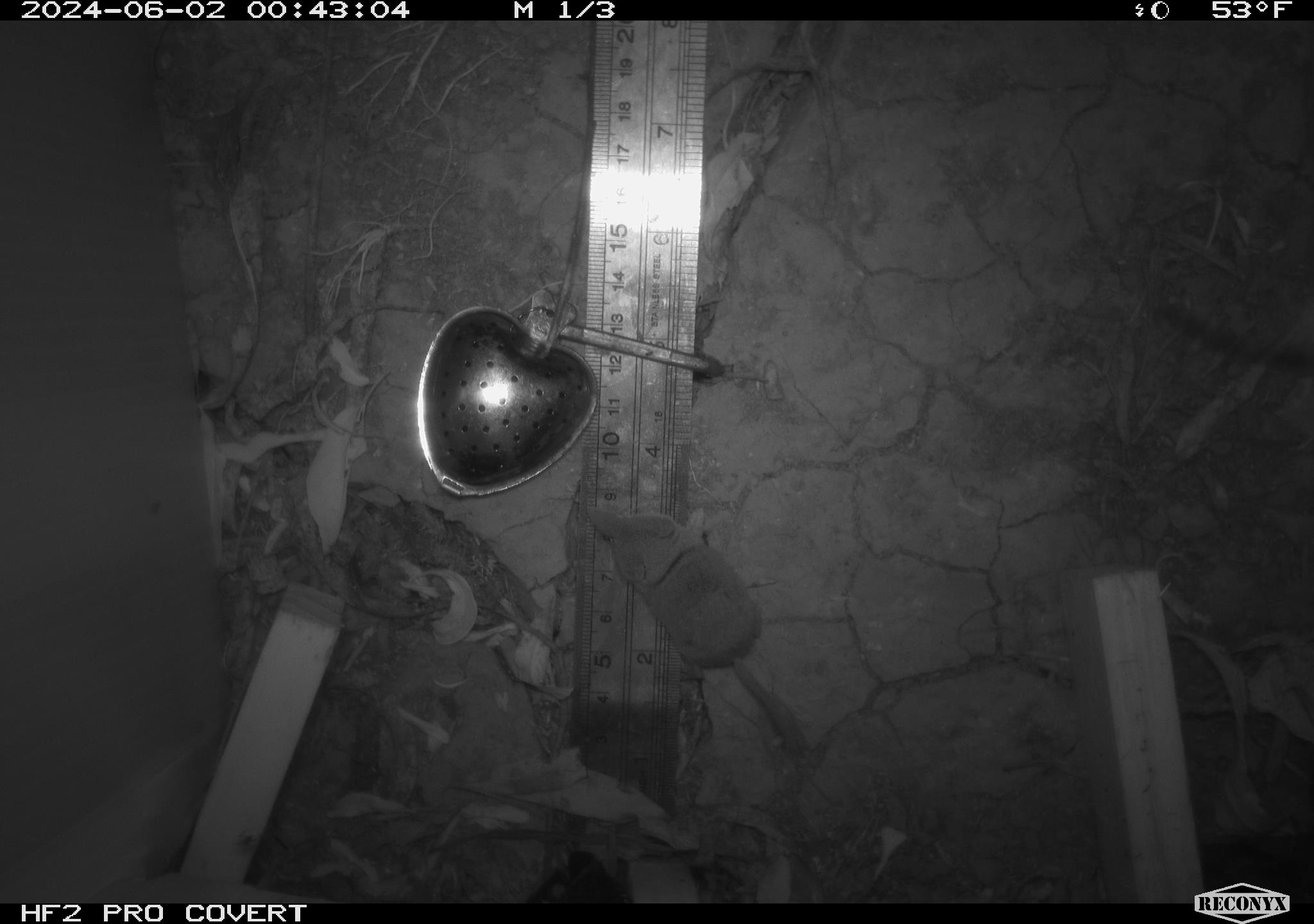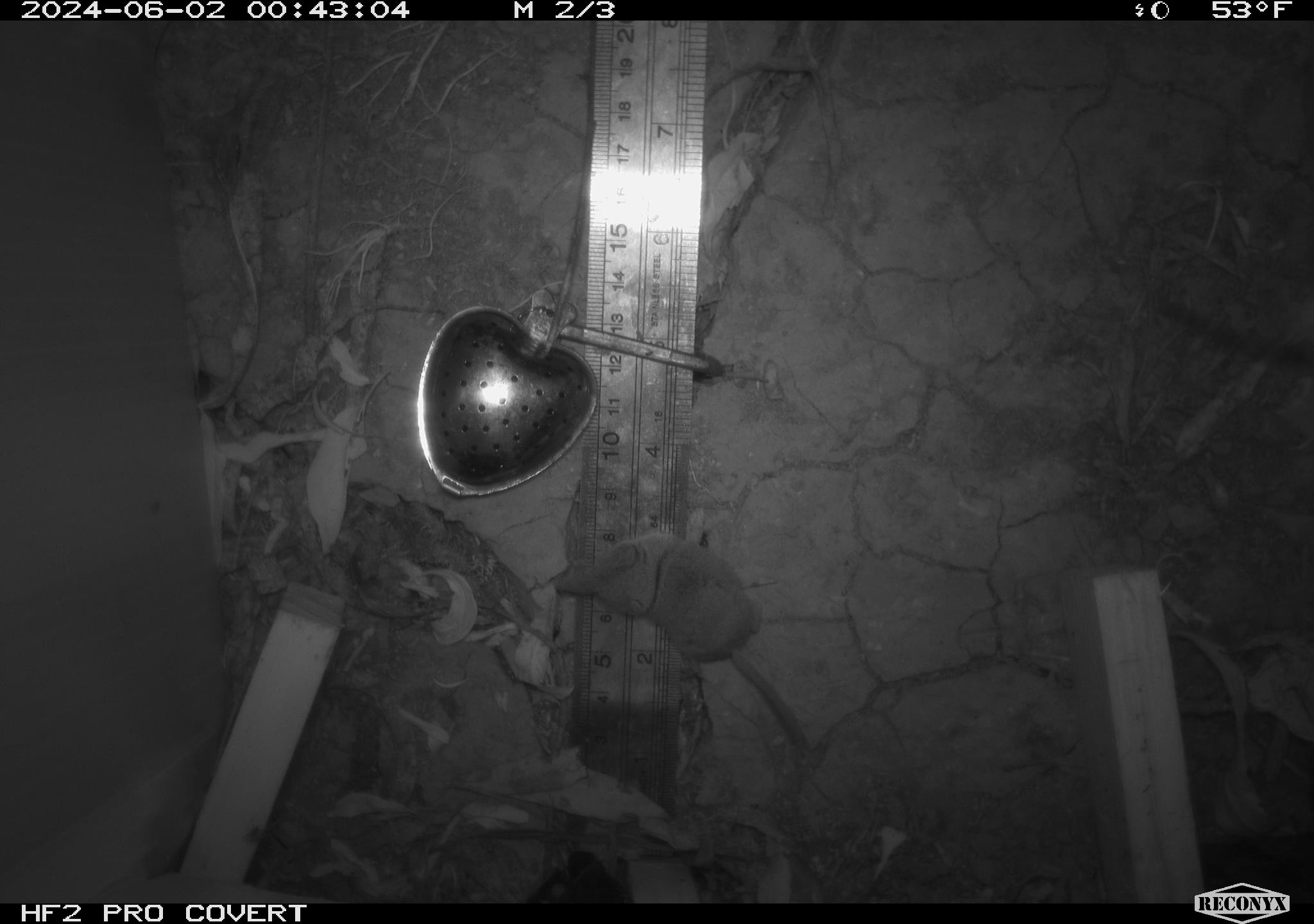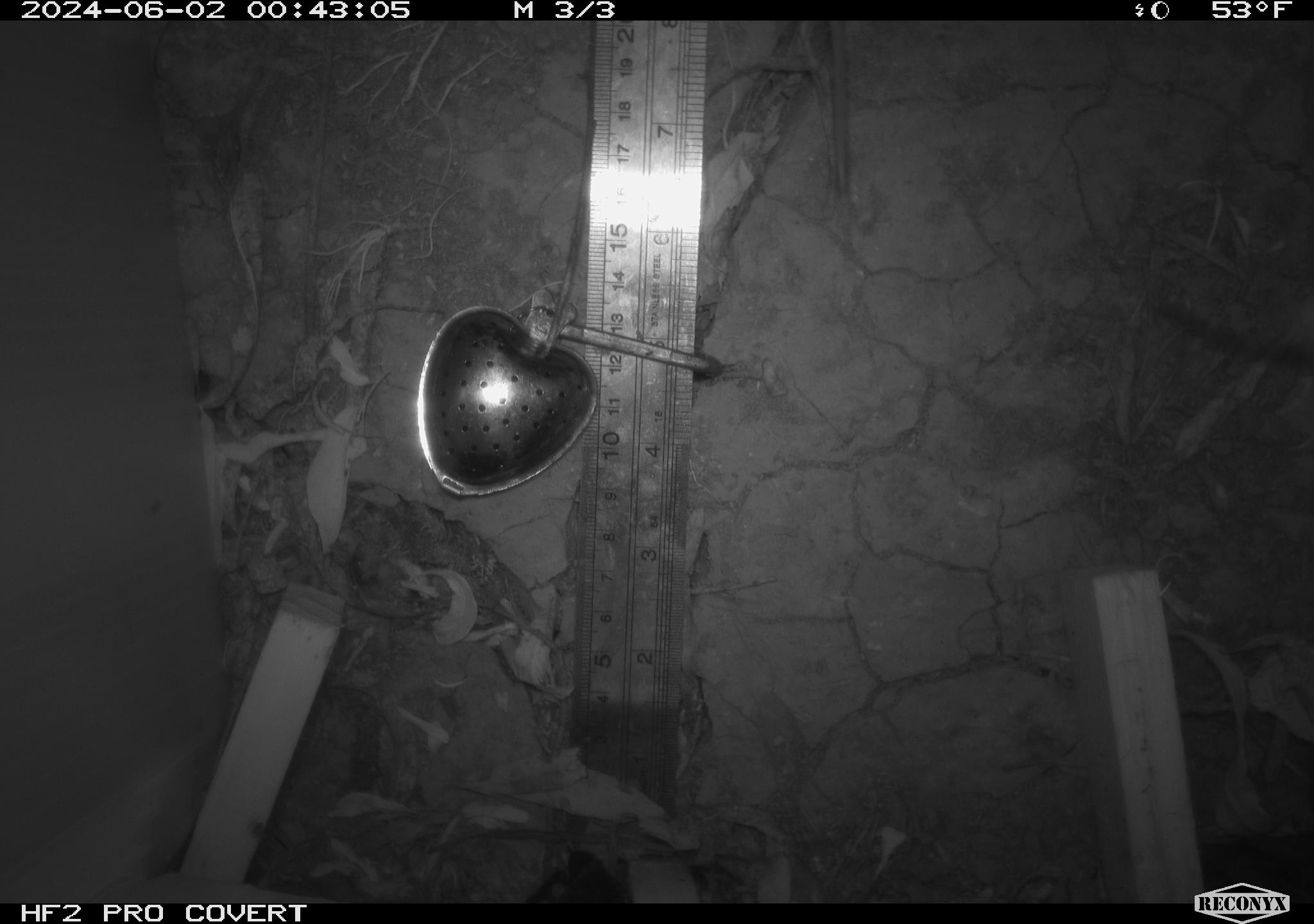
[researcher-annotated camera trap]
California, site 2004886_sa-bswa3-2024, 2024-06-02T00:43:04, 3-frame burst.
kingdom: Animalia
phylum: Chordata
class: Mammalia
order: Eulipotyphla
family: Soricidae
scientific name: Soricidae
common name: shrews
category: soricidae family